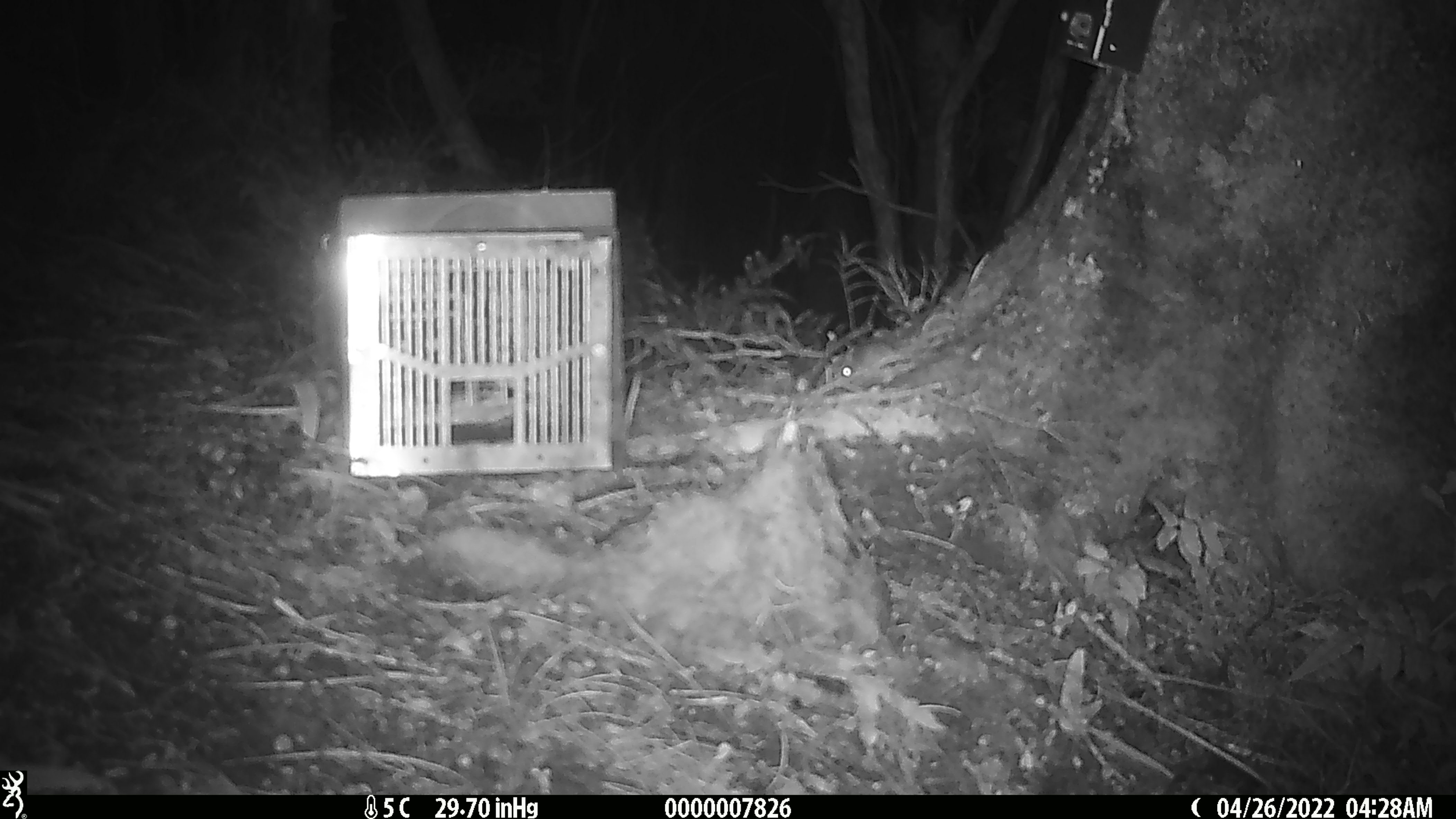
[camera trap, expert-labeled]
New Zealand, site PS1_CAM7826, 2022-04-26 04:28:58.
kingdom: Animalia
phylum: Chordata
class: Mammalia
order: Rodentia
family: Muridae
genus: Mus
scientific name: Mus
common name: mouse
Mouse (Mus).